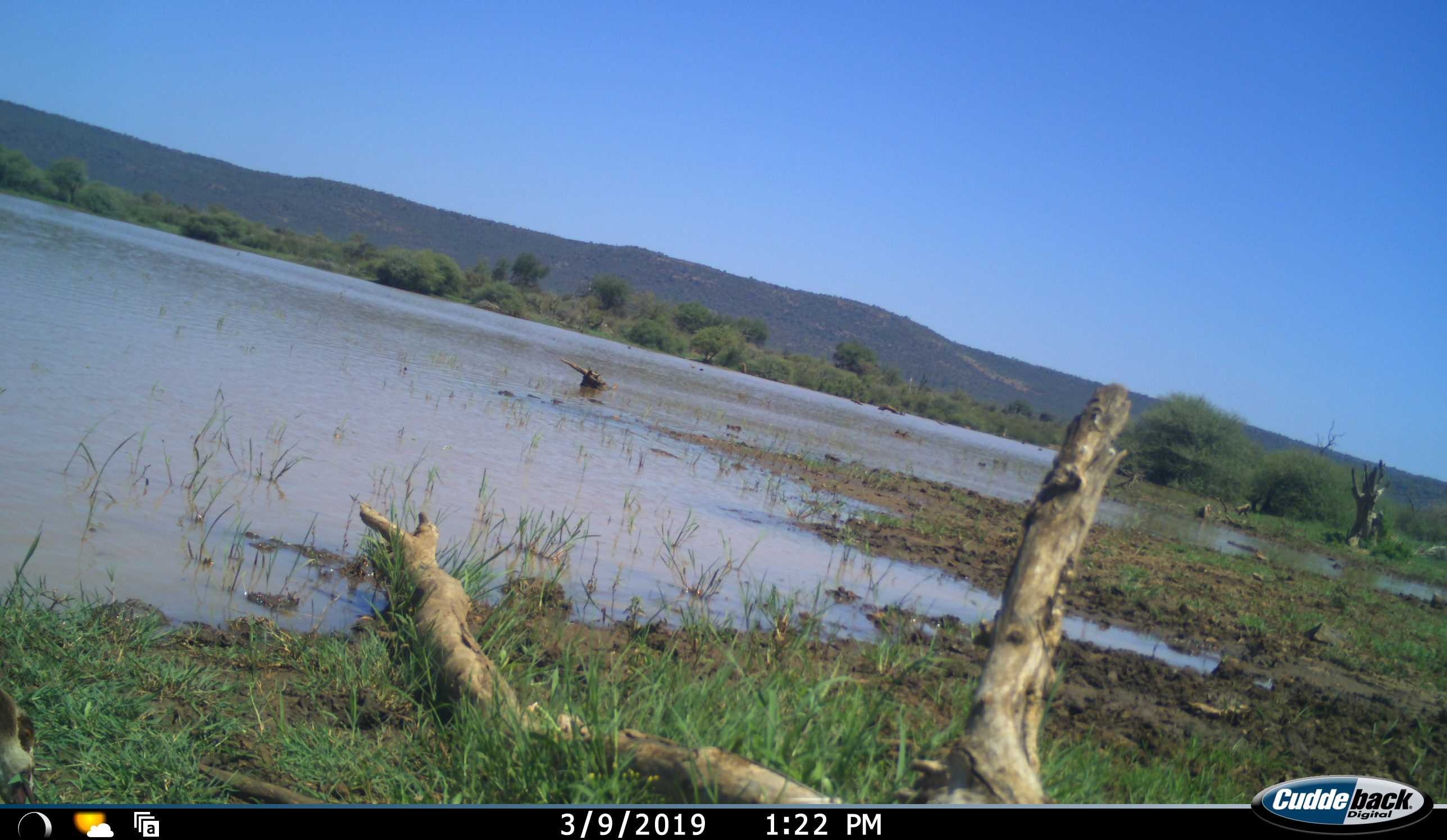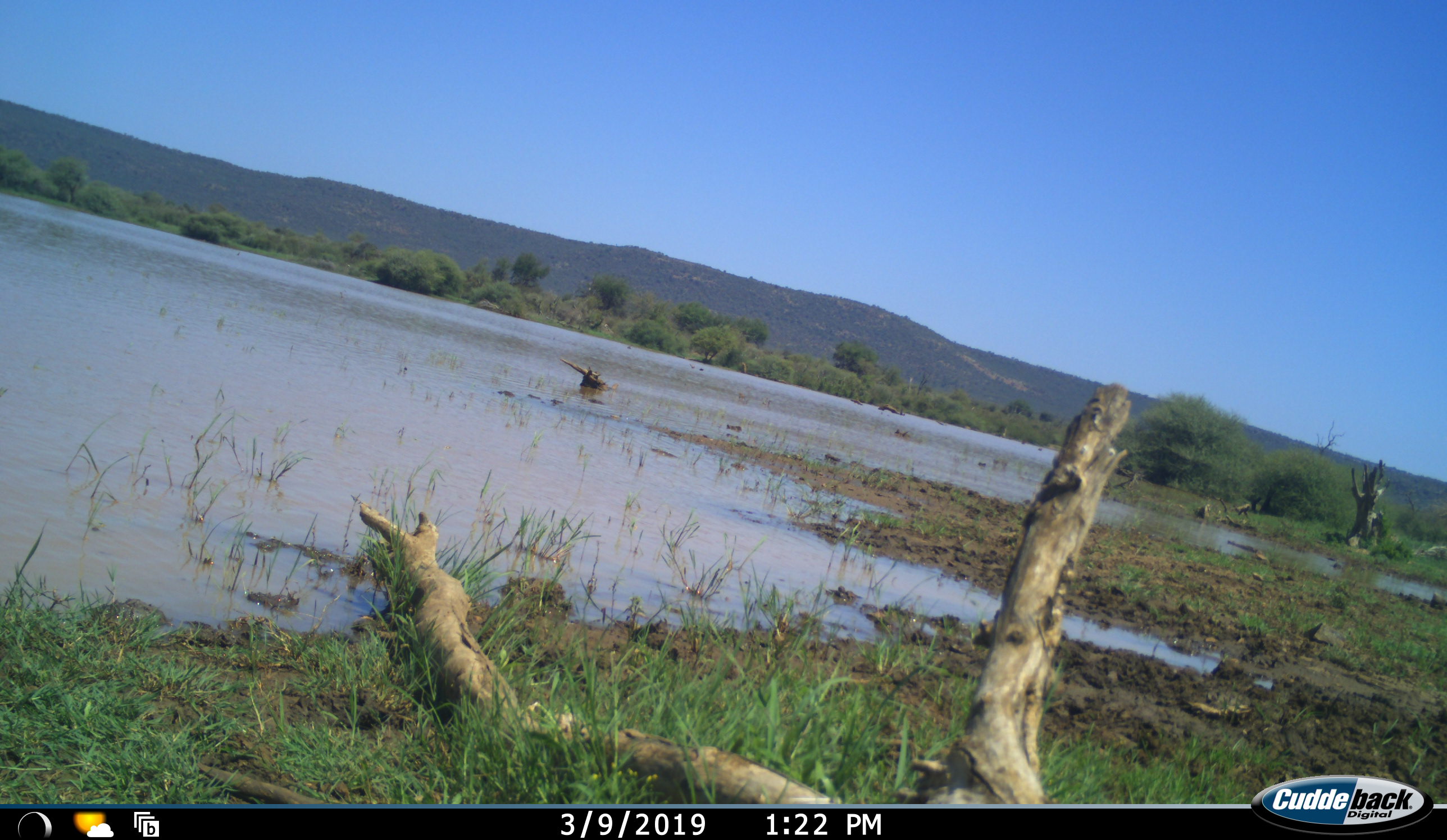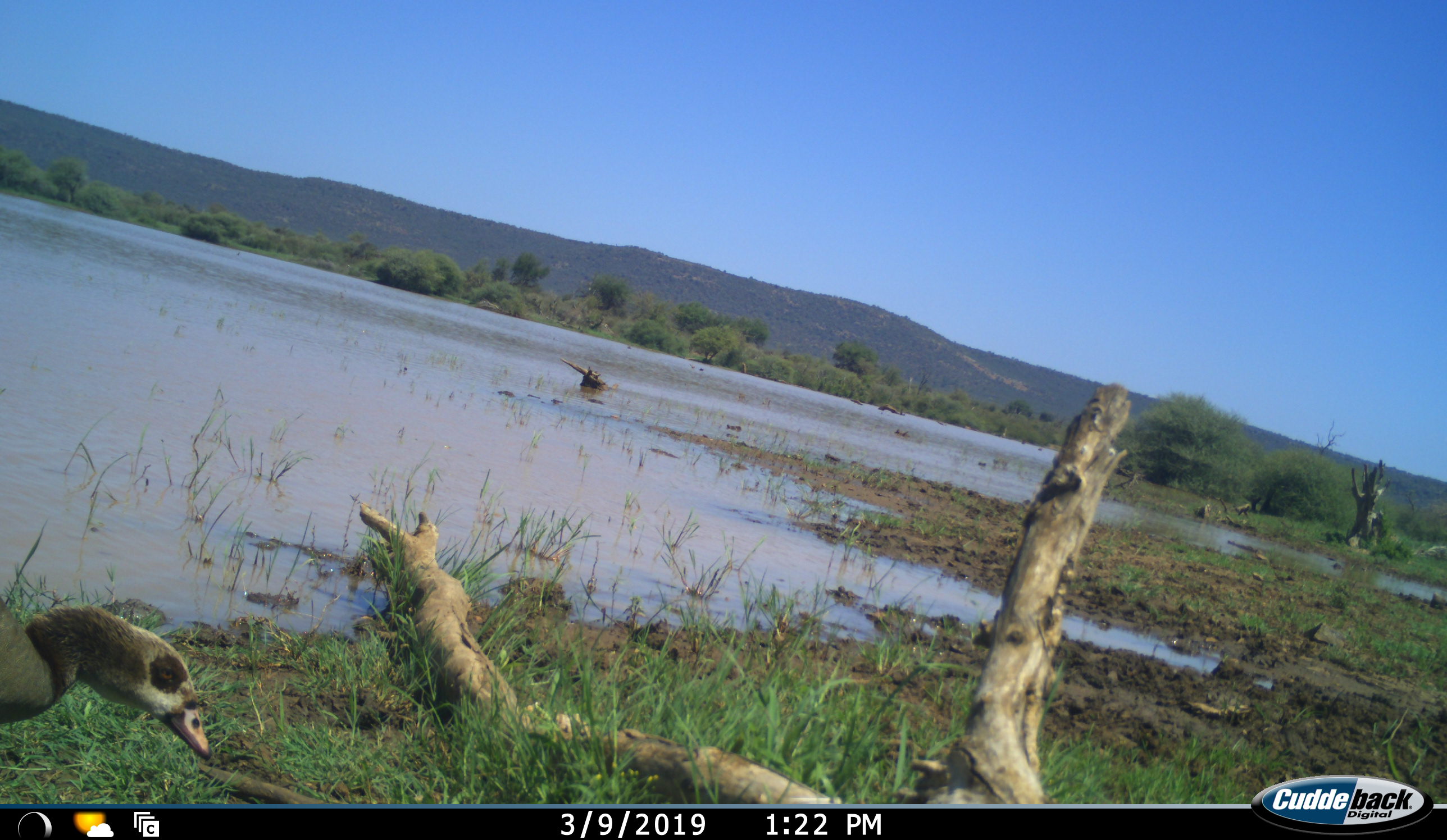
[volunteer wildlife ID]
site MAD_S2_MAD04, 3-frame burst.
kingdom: Animalia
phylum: Chordata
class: Aves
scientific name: Aves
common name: bird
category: birdother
Birdother (bird) (Aves), count 1. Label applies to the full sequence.